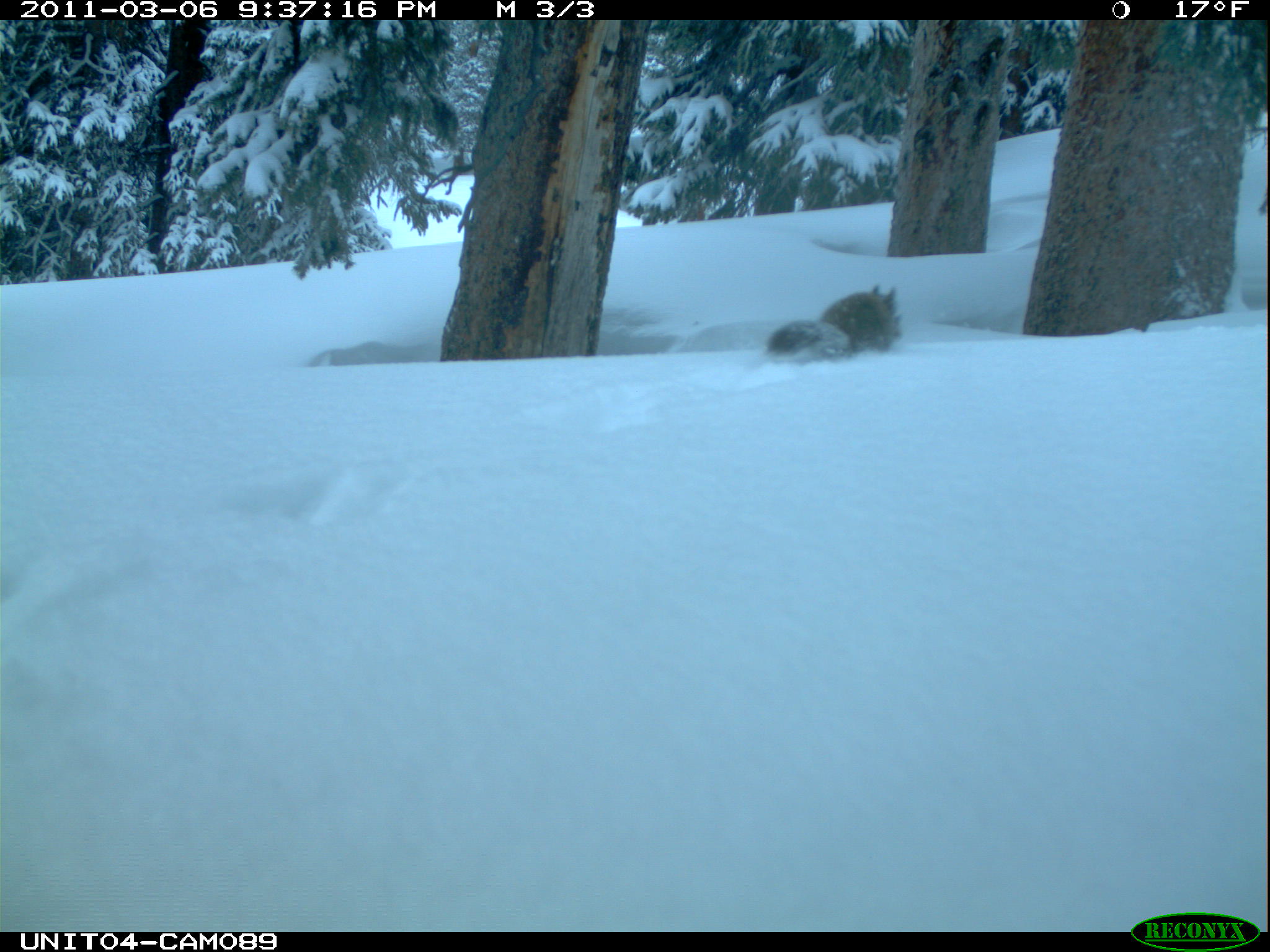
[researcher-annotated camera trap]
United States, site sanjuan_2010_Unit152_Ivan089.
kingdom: Animalia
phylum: Chordata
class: Mammalia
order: Rodentia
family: Sciuridae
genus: Tamiasciurus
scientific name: Tamiasciurus hudsonicus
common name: american red squirrel